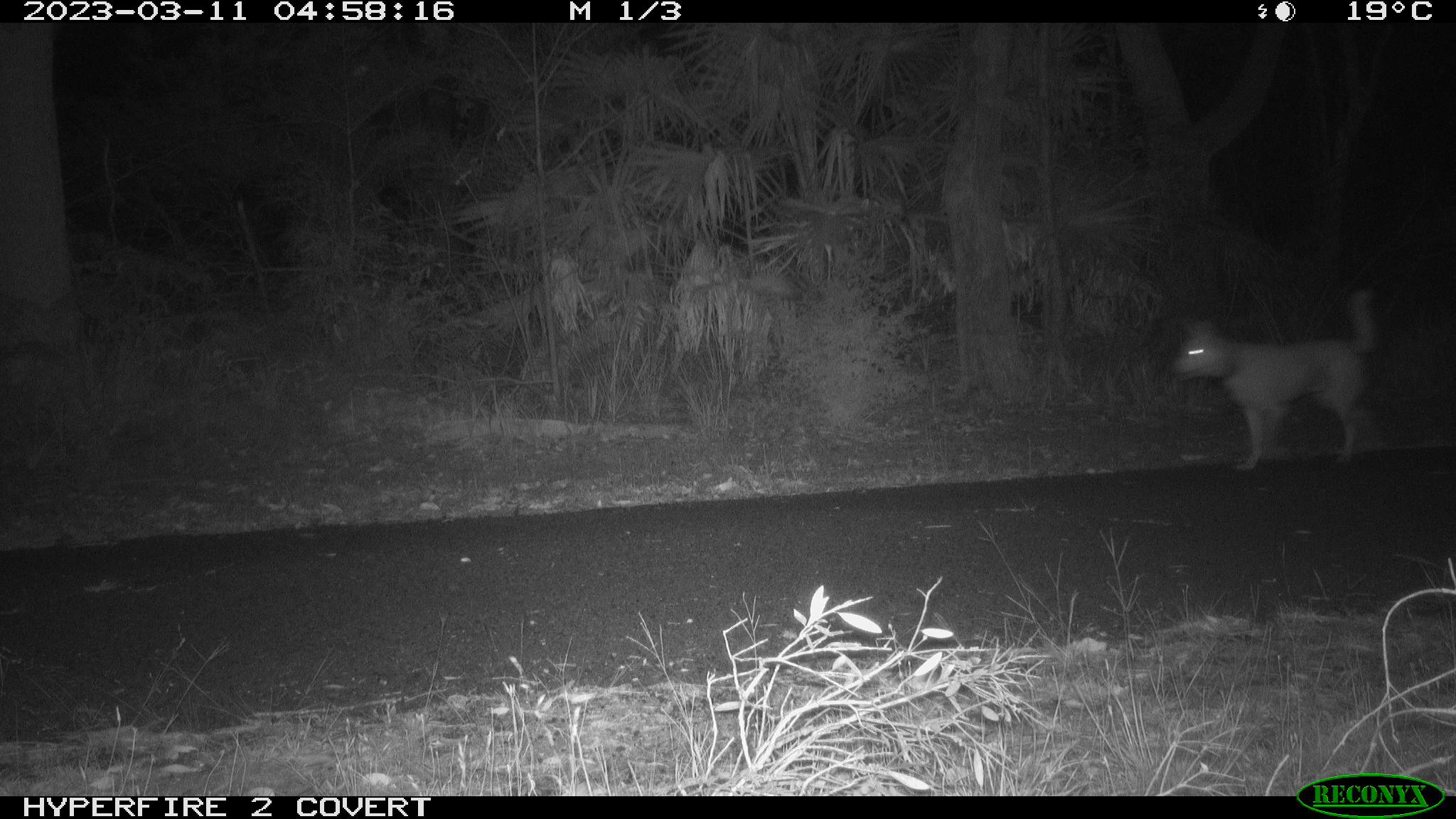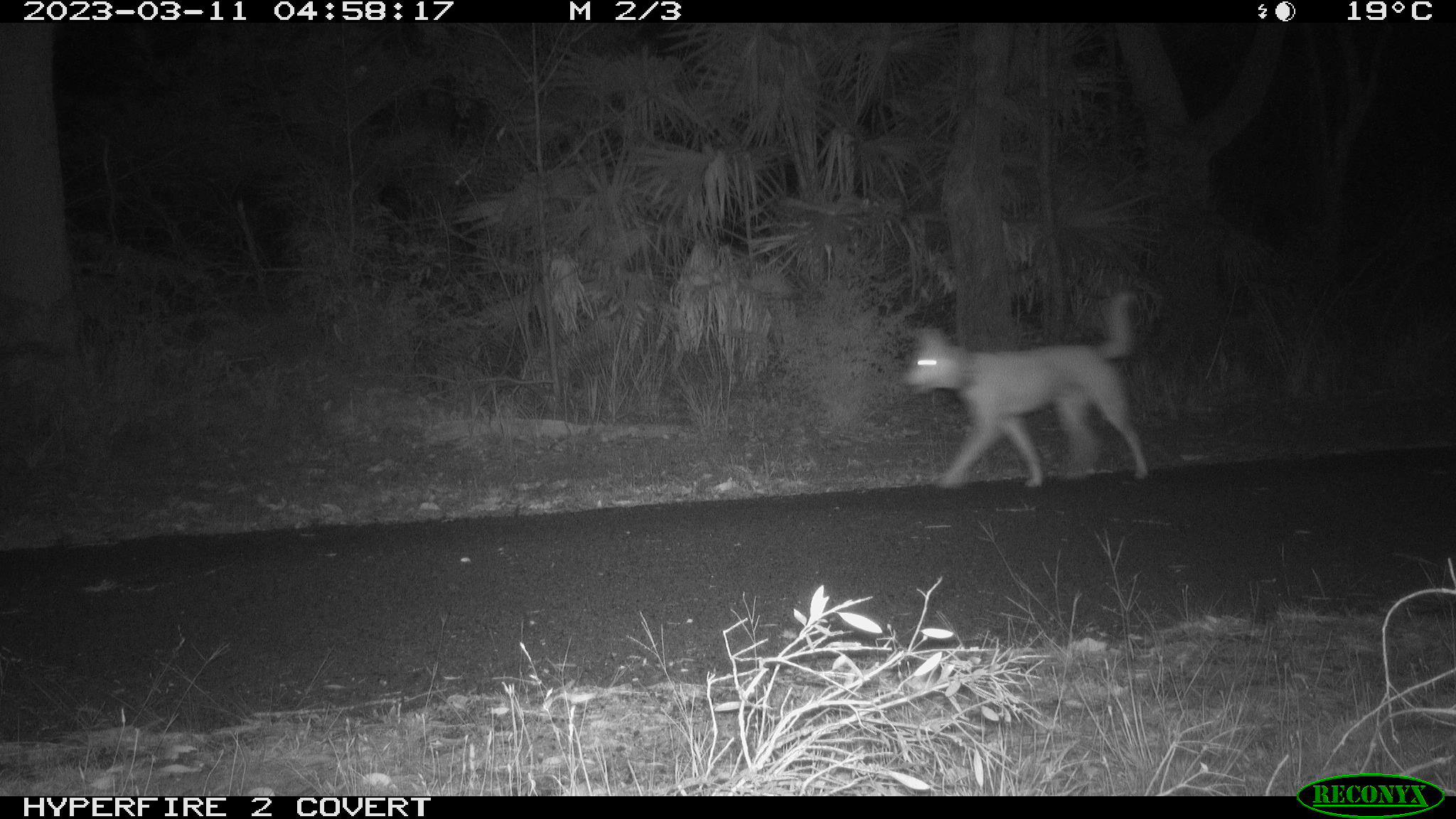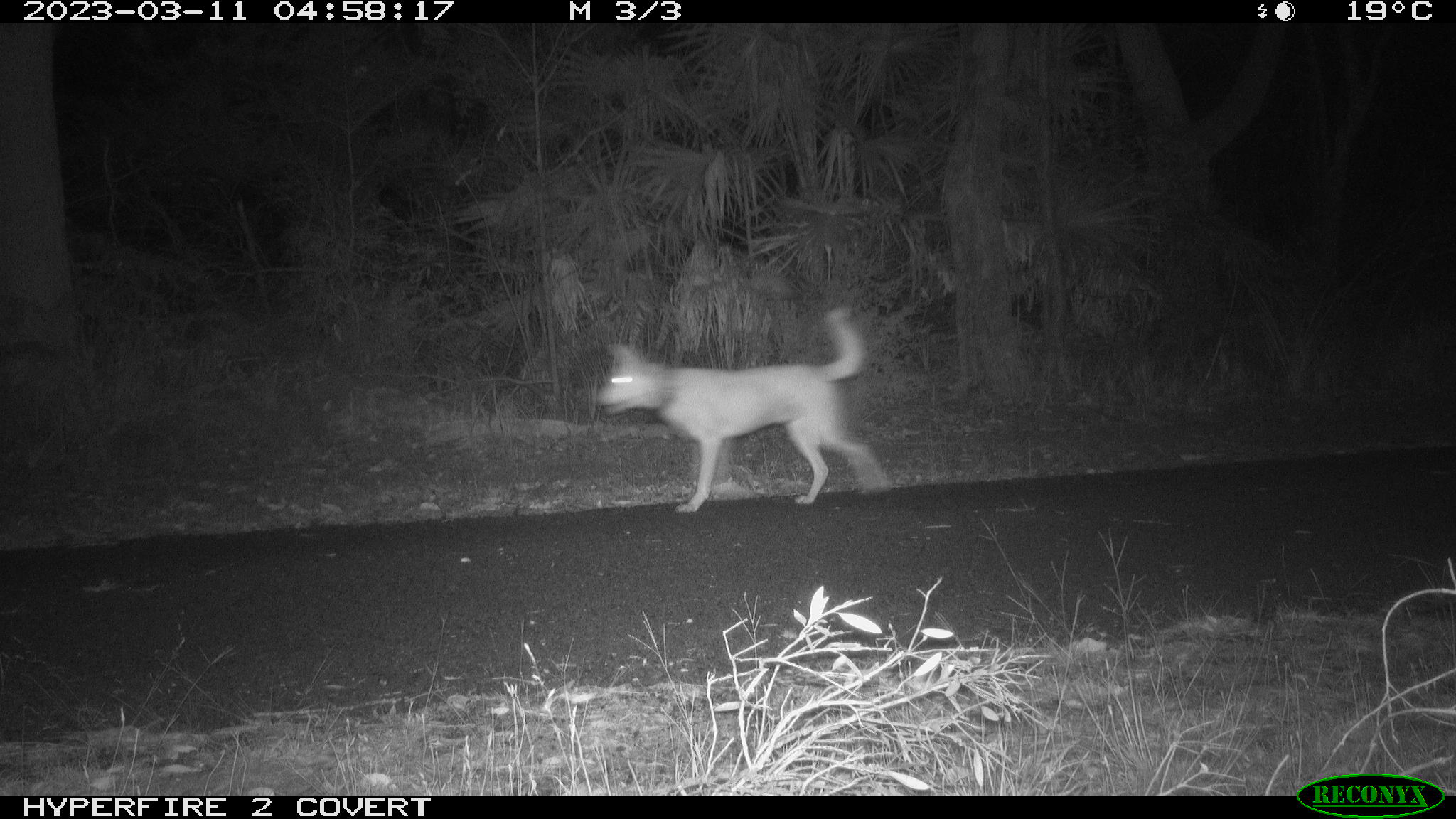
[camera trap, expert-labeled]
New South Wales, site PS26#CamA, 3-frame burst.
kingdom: Animalia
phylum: Chordata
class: Mammalia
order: Carnivora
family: Canidae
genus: Canis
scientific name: Canis familiaris dingo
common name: dingo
Dingo (Canis familiaris dingo).